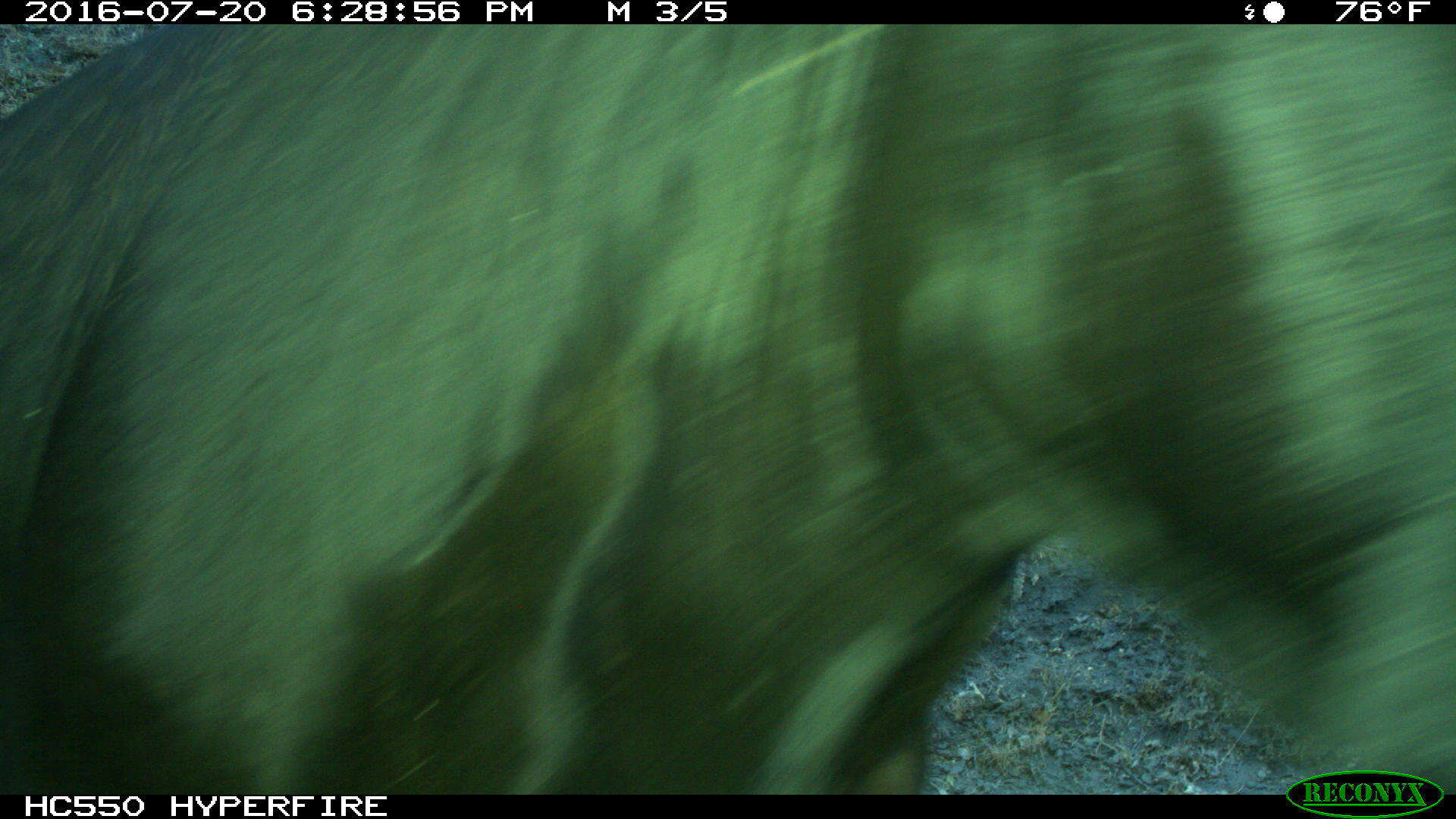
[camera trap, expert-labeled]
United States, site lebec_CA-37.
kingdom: Animalia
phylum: Chordata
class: Mammalia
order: Artiodactyla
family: Bovidae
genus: Bos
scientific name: Bos taurus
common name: domestic cow